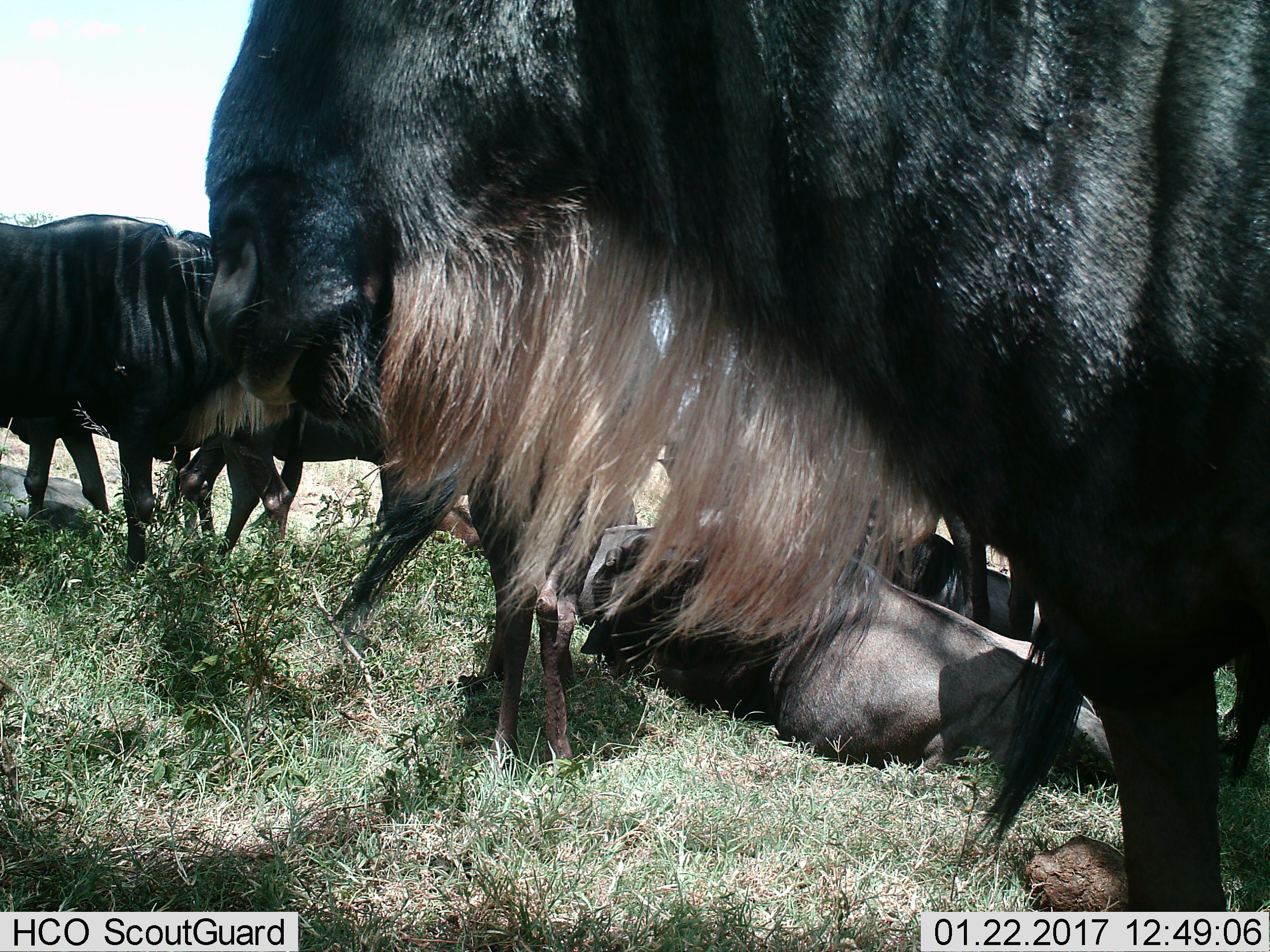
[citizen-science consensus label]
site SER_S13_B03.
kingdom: Animalia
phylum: Chordata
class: Mammalia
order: Artiodactyla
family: Bovidae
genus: Connochaetes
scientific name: Connochaetes taurinus taurinus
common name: blue wildebeest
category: wildebeestblue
Wildebeestblue (blue wildebeest) (Connochaetes taurinus taurinus), count 6. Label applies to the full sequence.